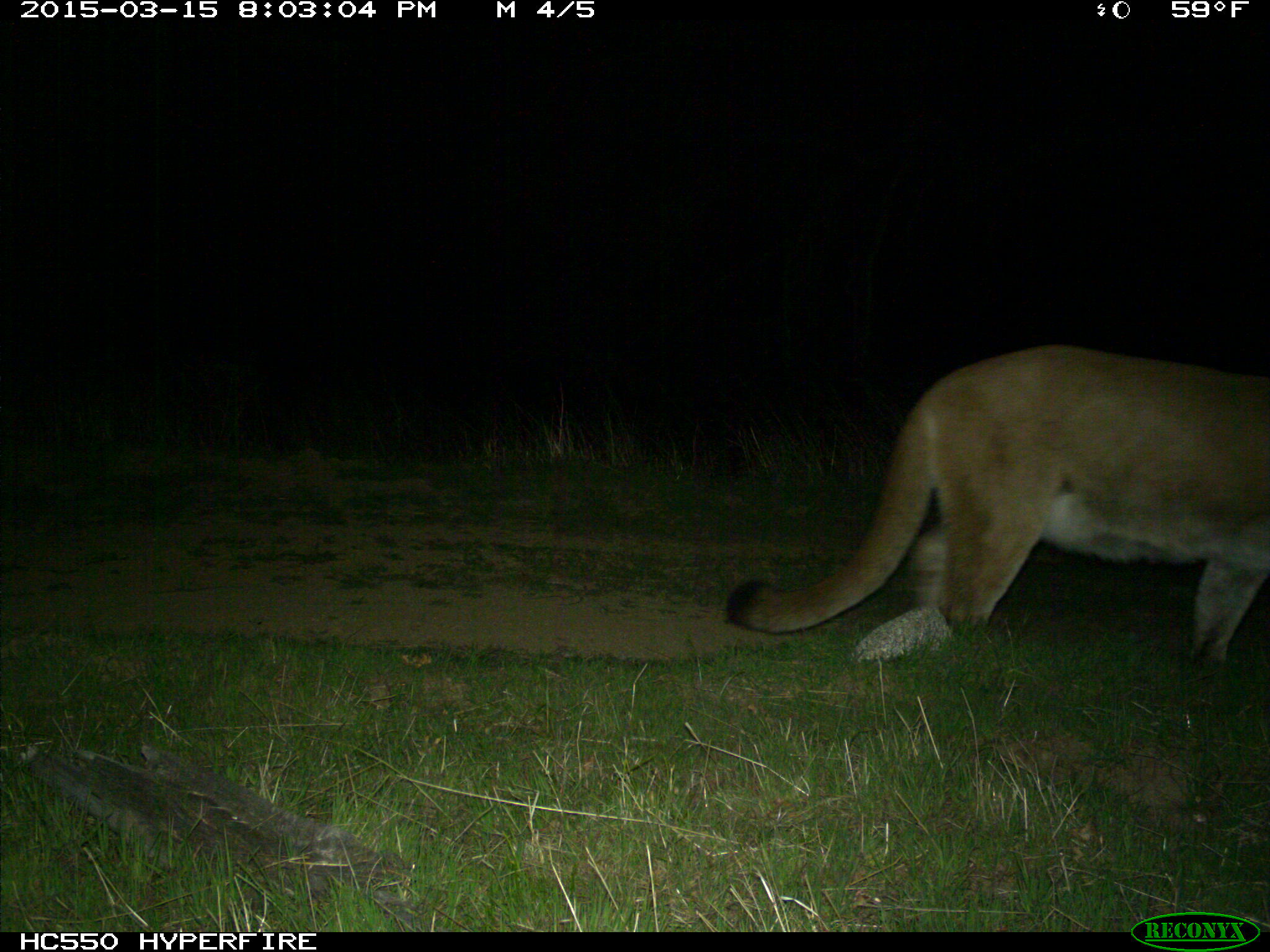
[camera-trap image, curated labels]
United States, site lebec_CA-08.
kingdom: Animalia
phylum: Chordata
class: Mammalia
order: Carnivora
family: Felidae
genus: Puma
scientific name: Puma concolor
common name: mountain lion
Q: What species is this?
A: Puma concolor (mountain lion).